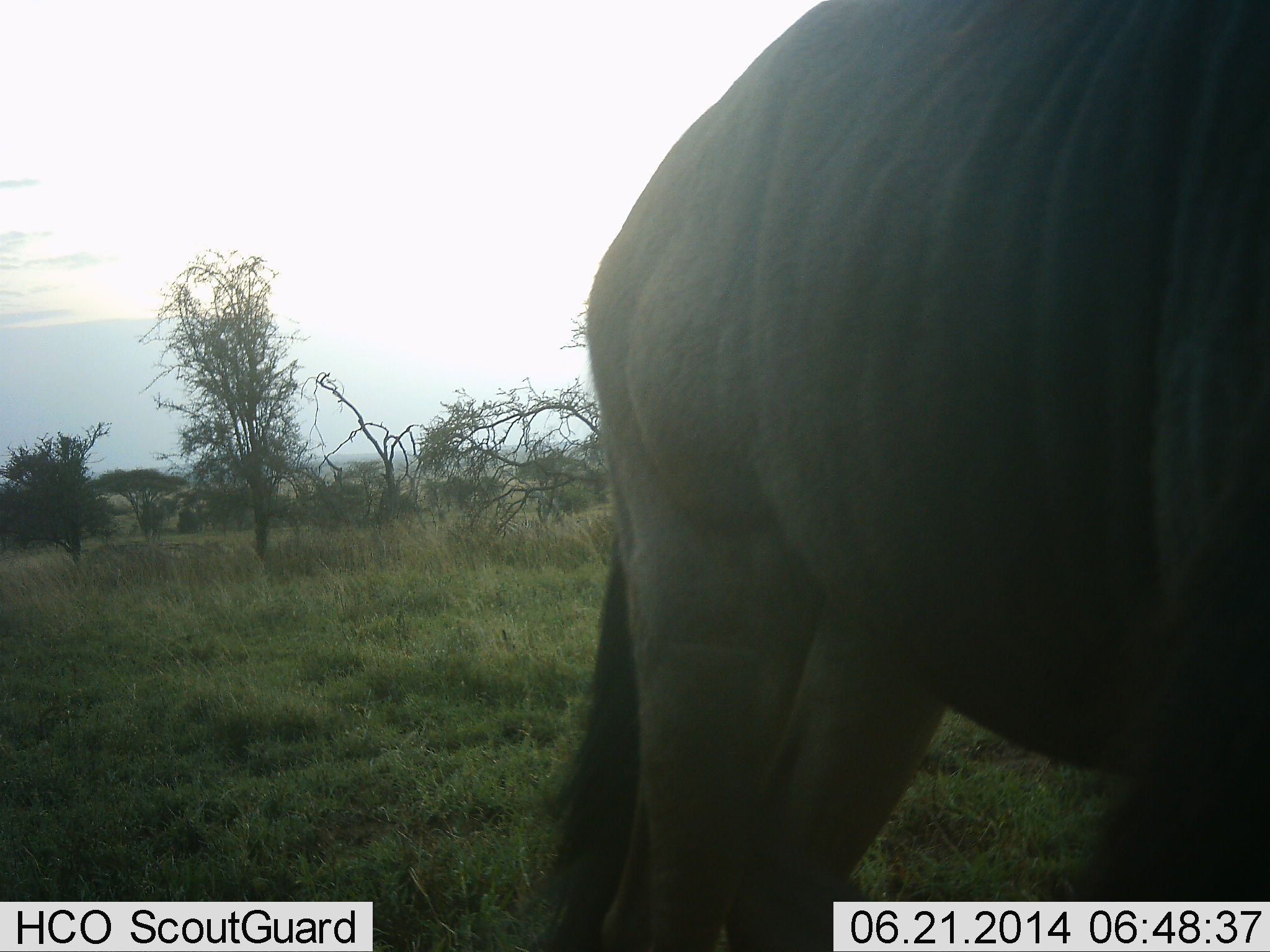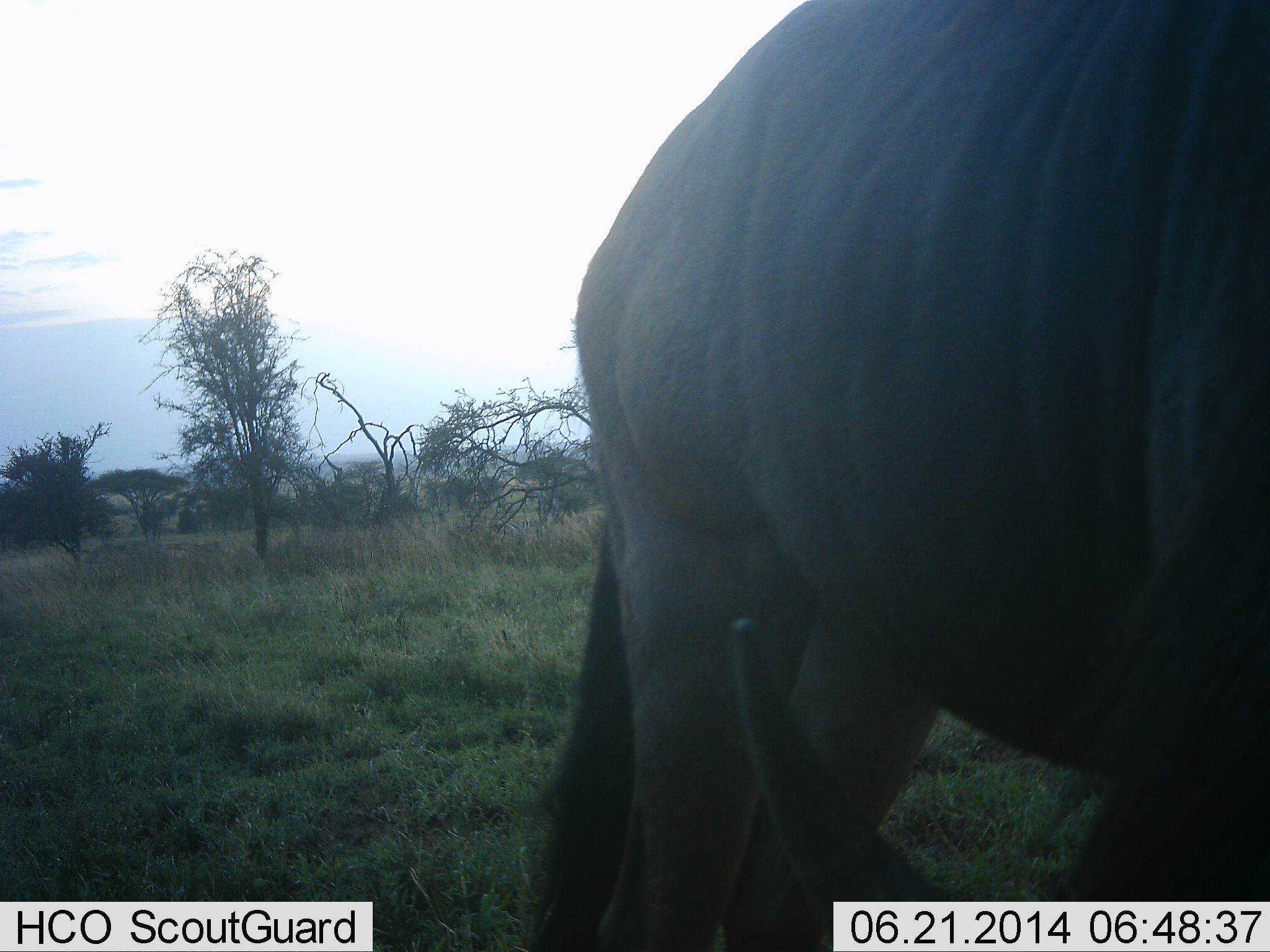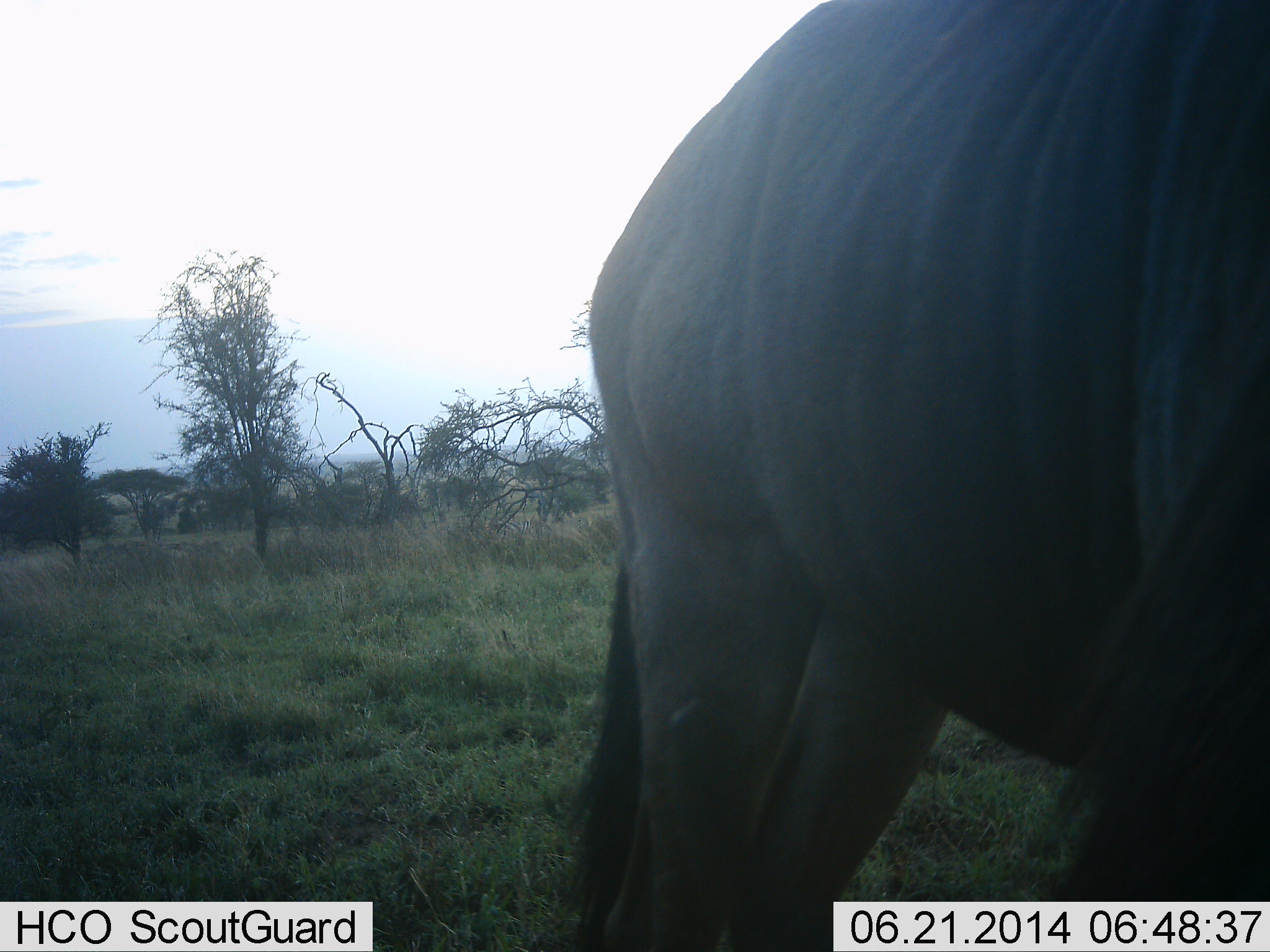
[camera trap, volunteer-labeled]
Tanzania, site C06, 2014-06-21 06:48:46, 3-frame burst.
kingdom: Animalia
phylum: Chordata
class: Mammalia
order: Artiodactyla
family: Bovidae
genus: Connochaetes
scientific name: Connochaetes taurinus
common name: blue wildebeest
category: wildebeest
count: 1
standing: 30%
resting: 0%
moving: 0%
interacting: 0%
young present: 0%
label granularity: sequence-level